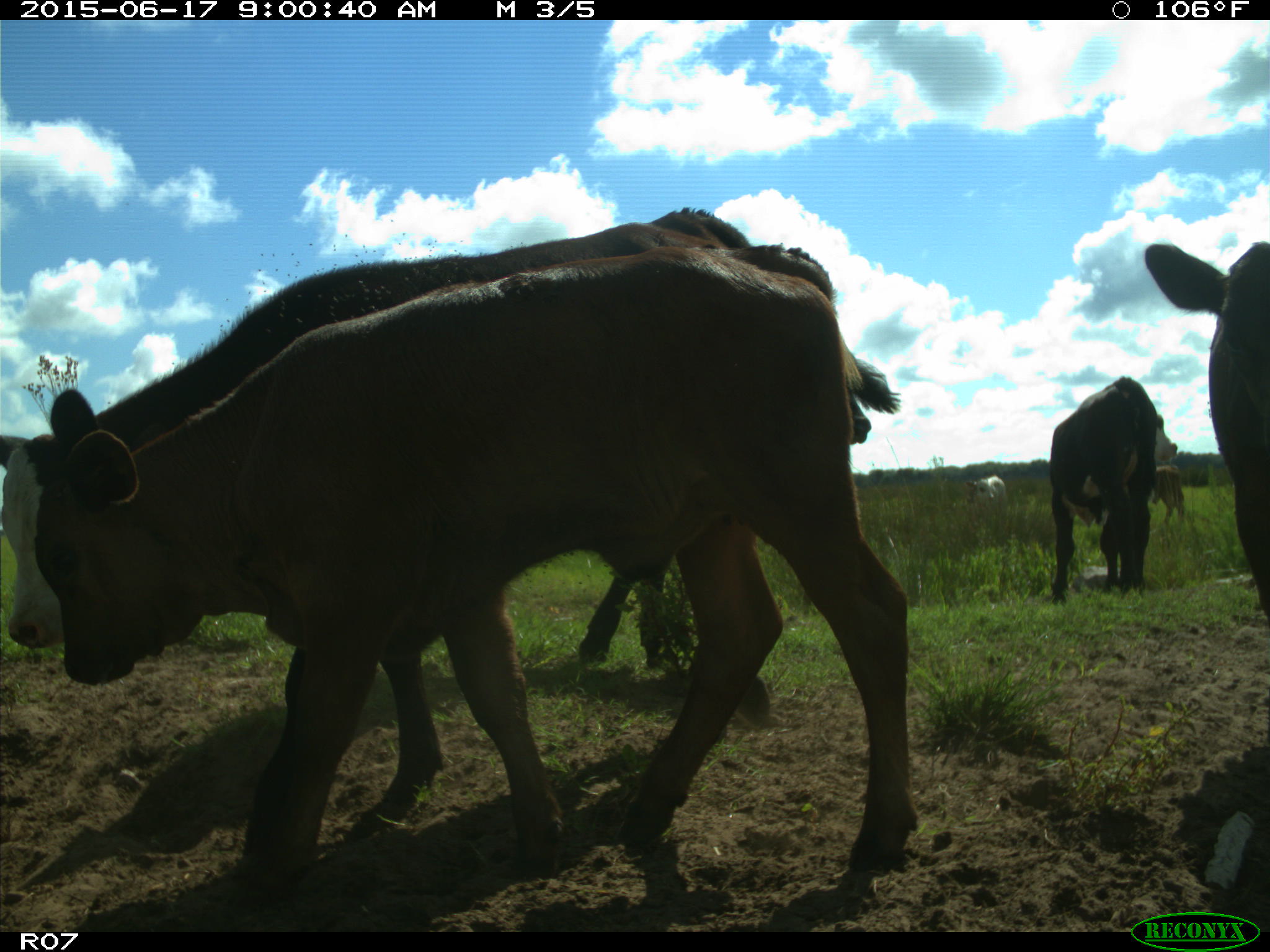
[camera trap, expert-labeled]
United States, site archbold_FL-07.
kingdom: Animalia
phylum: Chordata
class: Mammalia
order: Artiodactyla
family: Bovidae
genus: Bos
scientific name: Bos taurus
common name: domestic cow